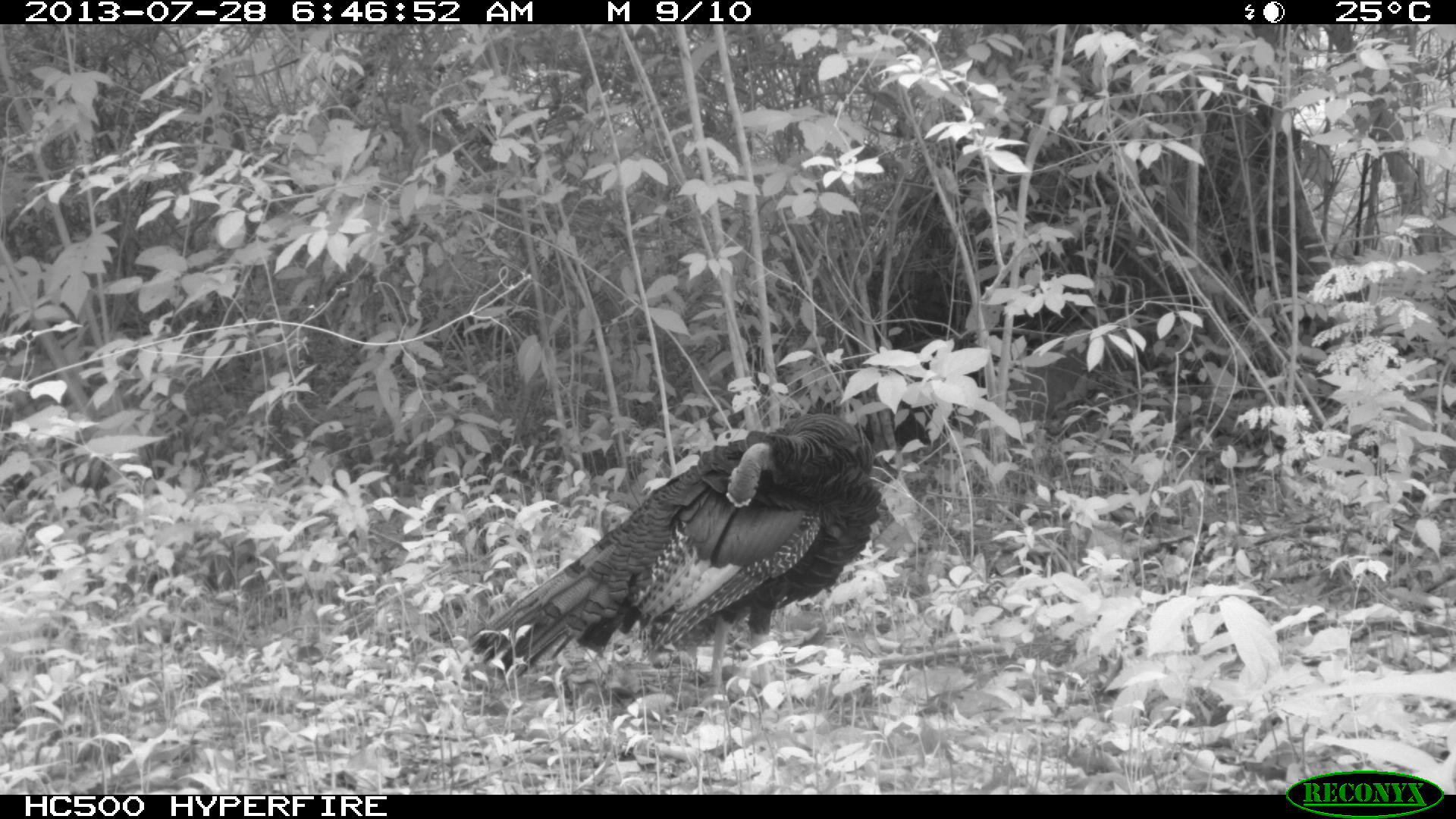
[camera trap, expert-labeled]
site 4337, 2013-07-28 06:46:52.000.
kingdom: Animalia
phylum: Chordata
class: Aves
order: Galliformes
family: Phasianidae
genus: Meleagris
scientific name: Meleagris ocellata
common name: ocellated turkey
Meleagris ocellata (ocellated turkey), count 1.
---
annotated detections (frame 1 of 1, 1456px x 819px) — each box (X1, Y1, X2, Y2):
meleagris ocellata: (471, 414, 881, 697)